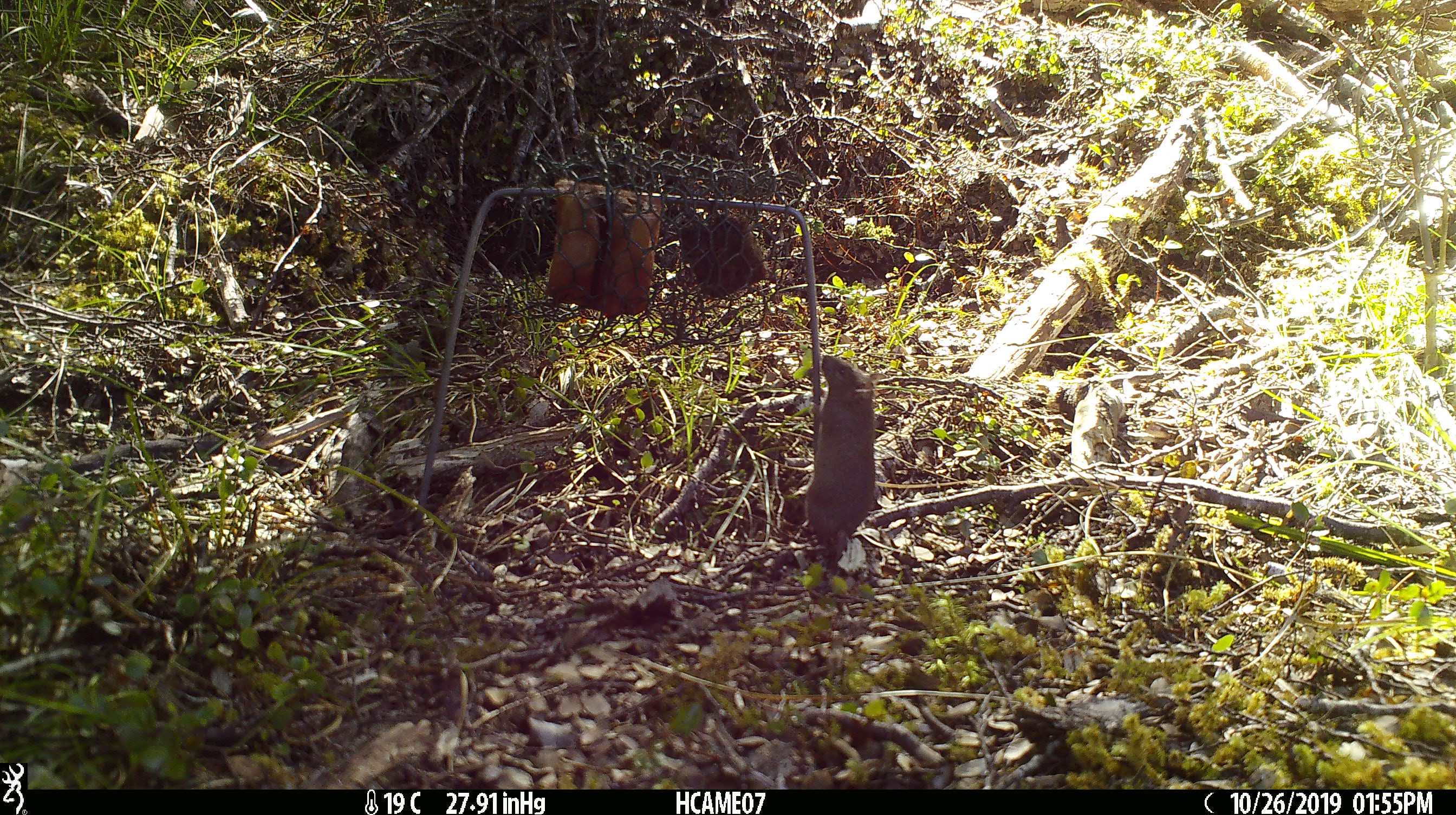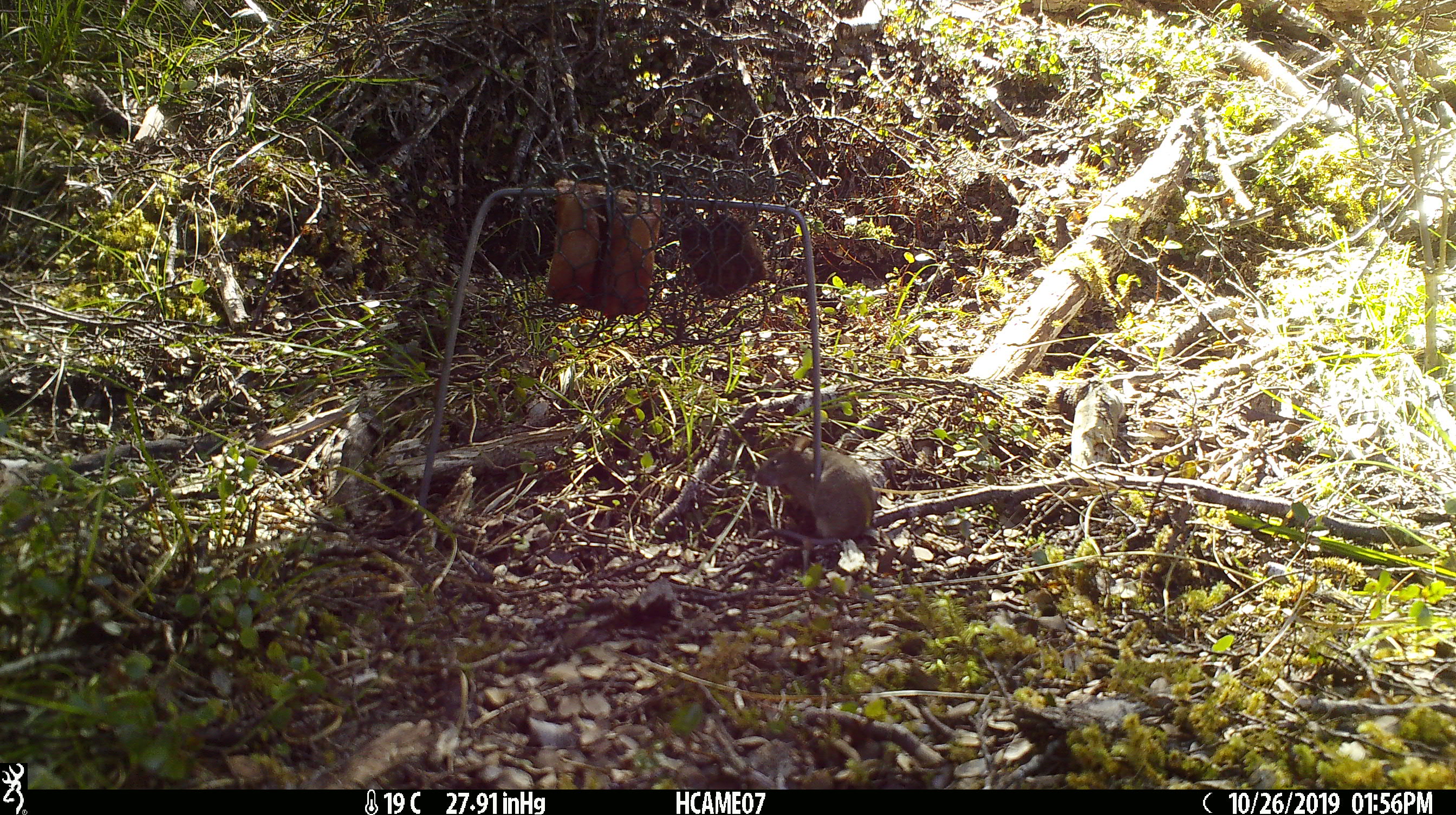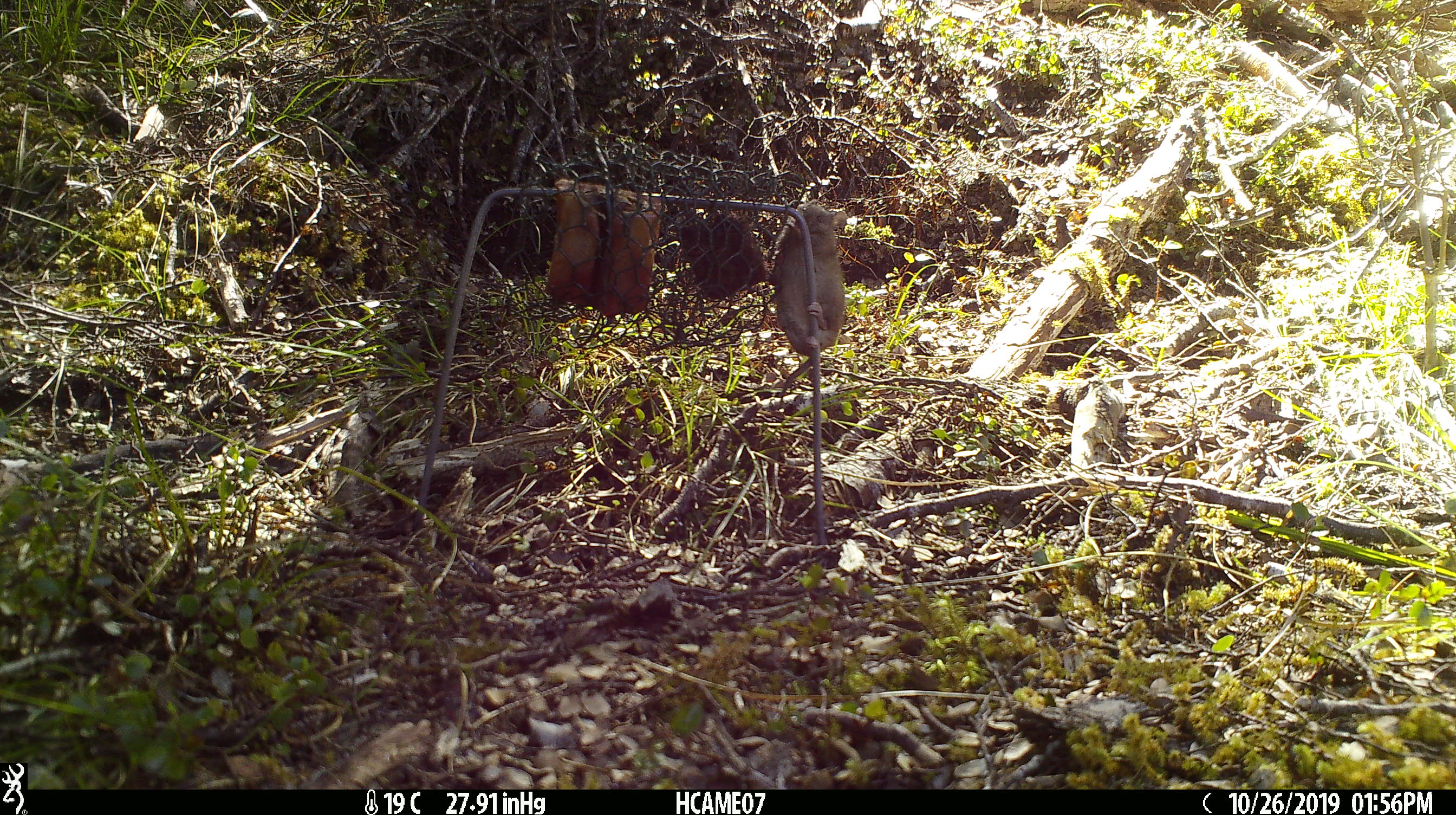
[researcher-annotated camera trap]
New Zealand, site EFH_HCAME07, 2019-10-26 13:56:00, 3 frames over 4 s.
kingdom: Animalia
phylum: Chordata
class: Mammalia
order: Rodentia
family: Muridae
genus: Mus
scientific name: Mus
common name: mouse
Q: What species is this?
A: Mouse (Mus).